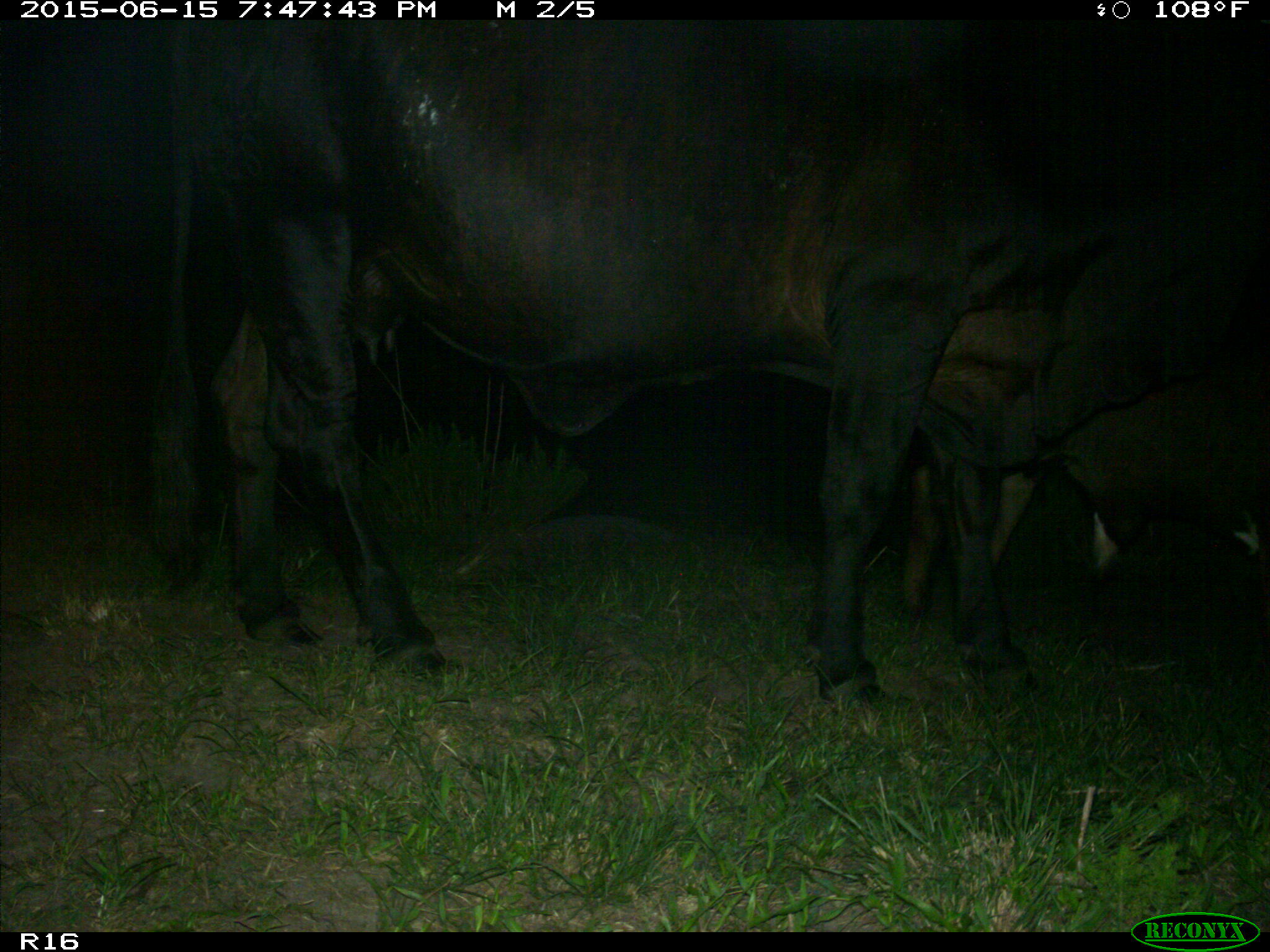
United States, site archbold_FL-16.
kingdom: Animalia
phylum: Chordata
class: Mammalia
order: Artiodactyla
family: Bovidae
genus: Bos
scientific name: Bos taurus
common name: domestic cow